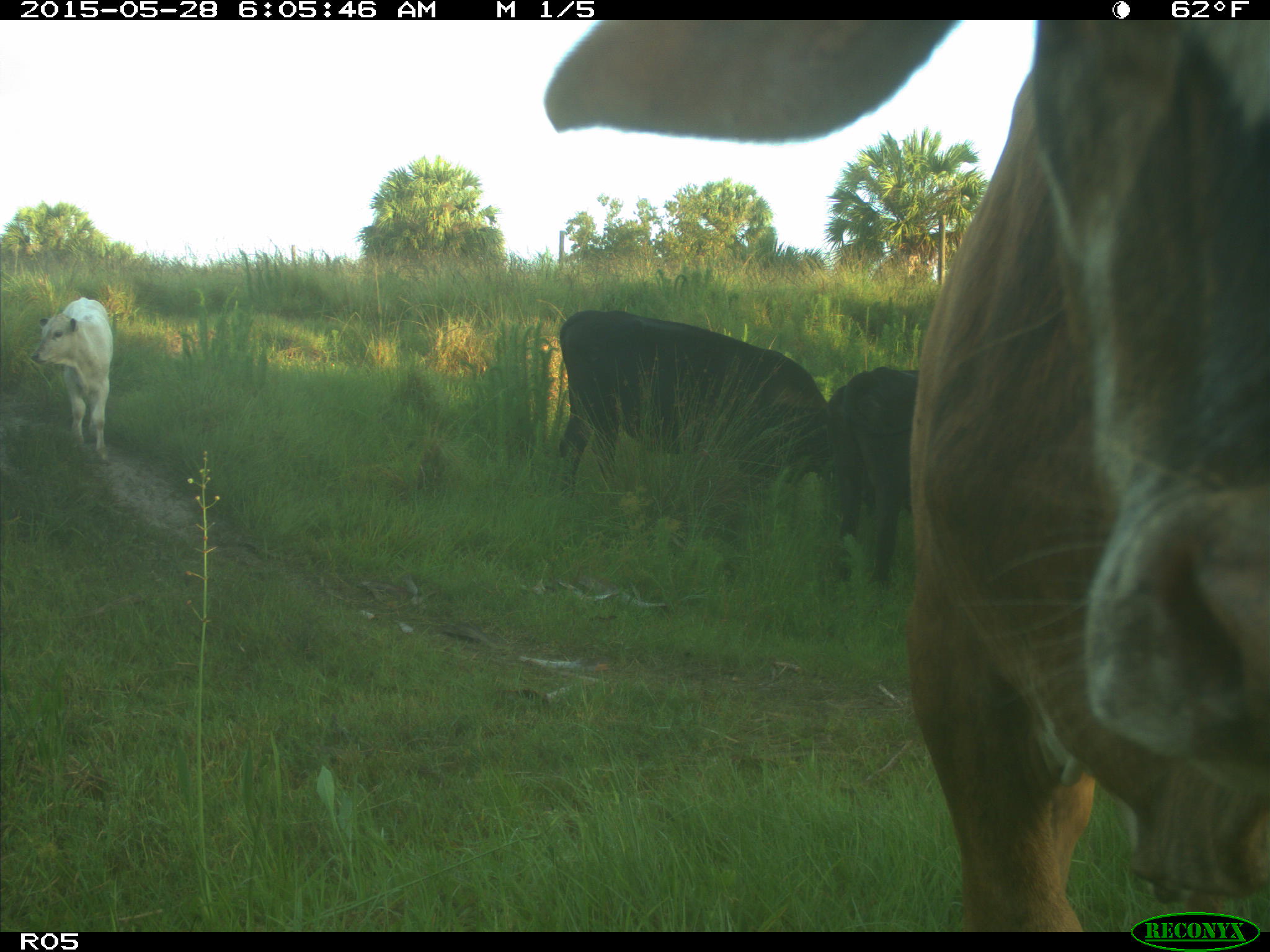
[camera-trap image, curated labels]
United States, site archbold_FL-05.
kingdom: Animalia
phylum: Chordata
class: Mammalia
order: Artiodactyla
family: Bovidae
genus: Bos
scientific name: Bos taurus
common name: domestic cow